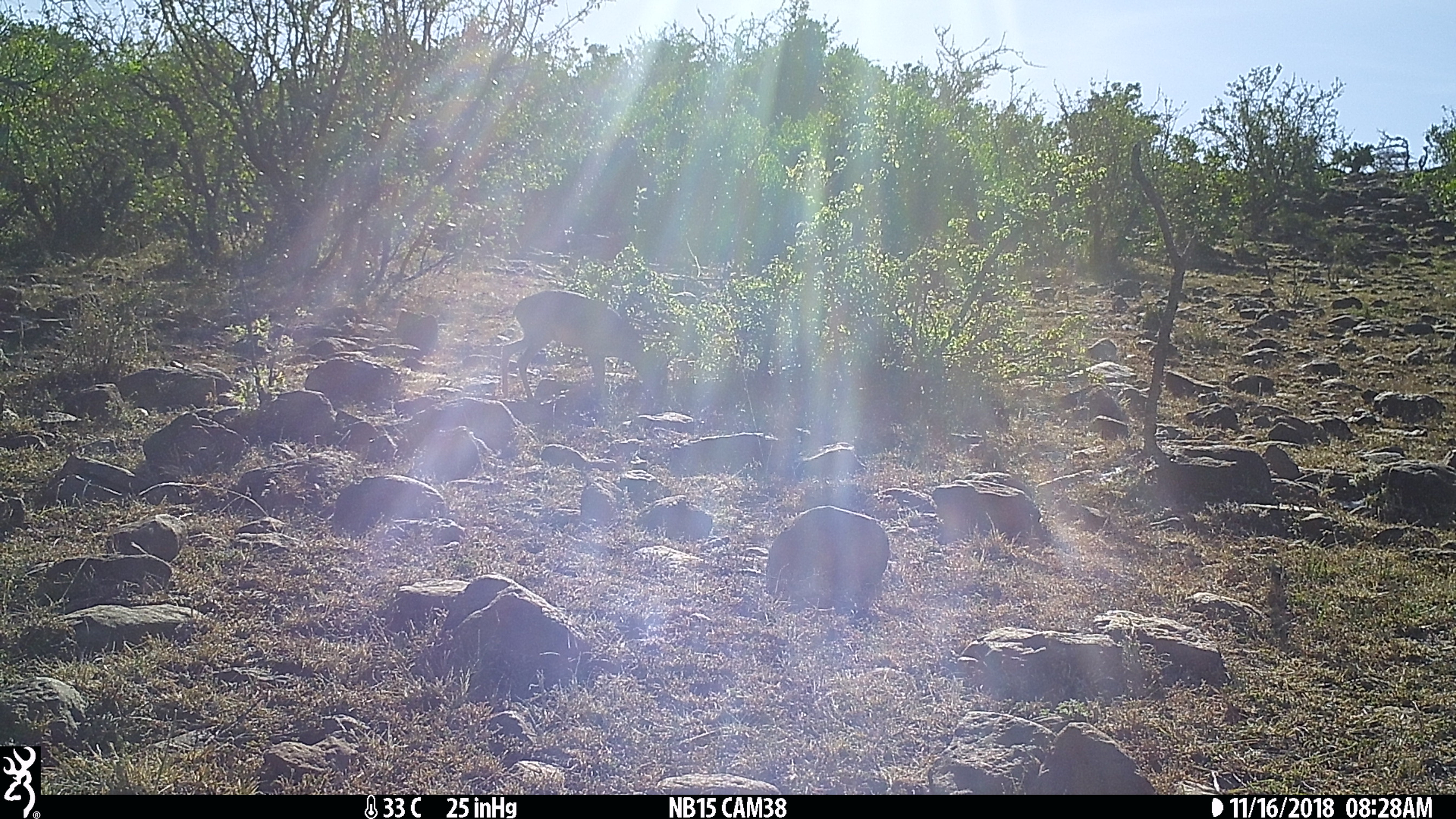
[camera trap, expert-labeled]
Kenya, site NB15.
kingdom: Animalia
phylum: Chordata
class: Mammalia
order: Artiodactyla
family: Bovidae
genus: Madoqua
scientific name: Madoqua kirkii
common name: kirk's dik-dik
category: dikdik